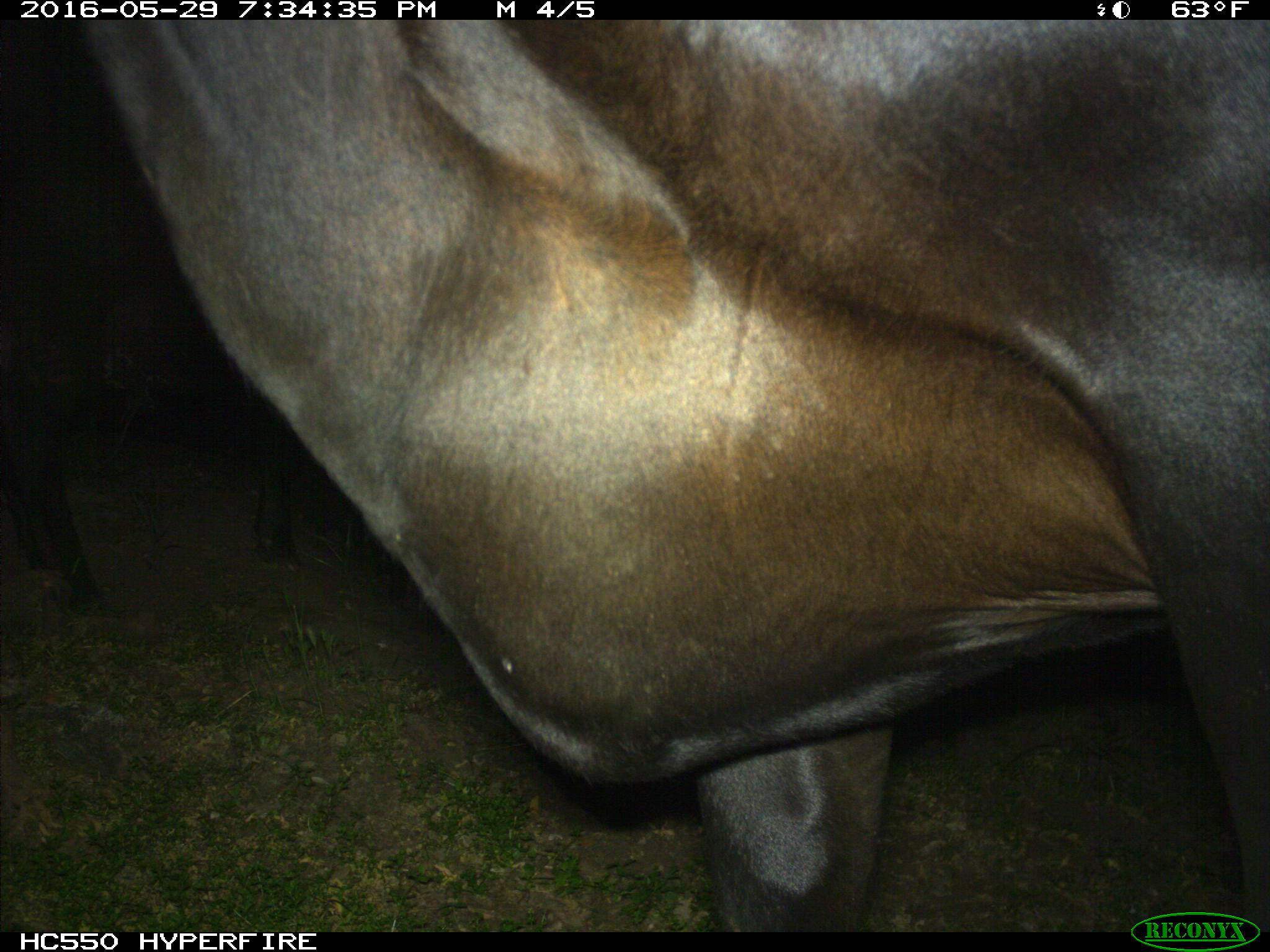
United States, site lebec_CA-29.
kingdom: Animalia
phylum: Chordata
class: Mammalia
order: Artiodactyla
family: Bovidae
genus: Bos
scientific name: Bos taurus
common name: domestic cow